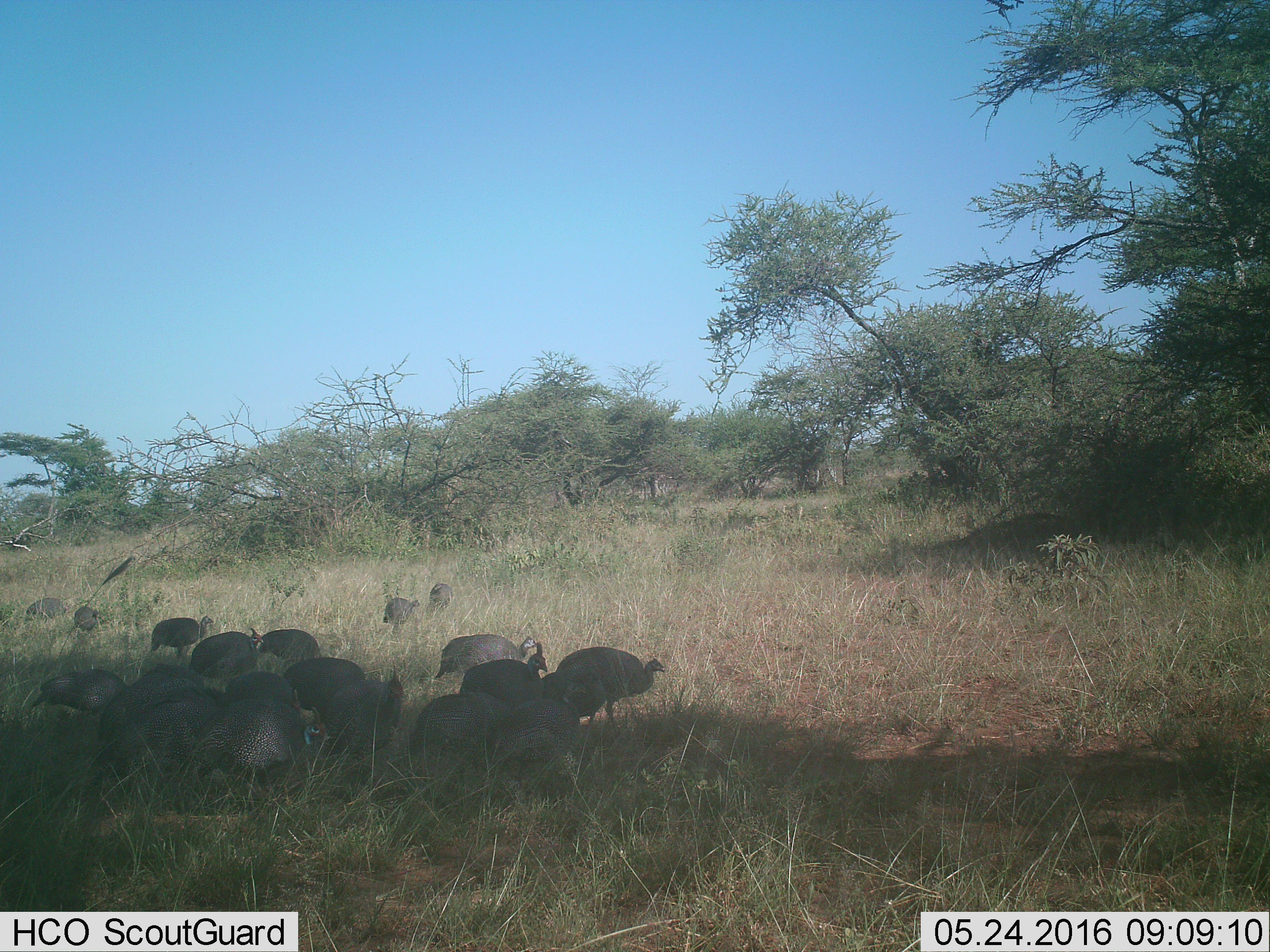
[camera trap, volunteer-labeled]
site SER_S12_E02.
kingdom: Animalia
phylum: Chordata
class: Aves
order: Galliformes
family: Numididae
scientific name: Numididae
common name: guineafowl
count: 11-50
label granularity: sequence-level